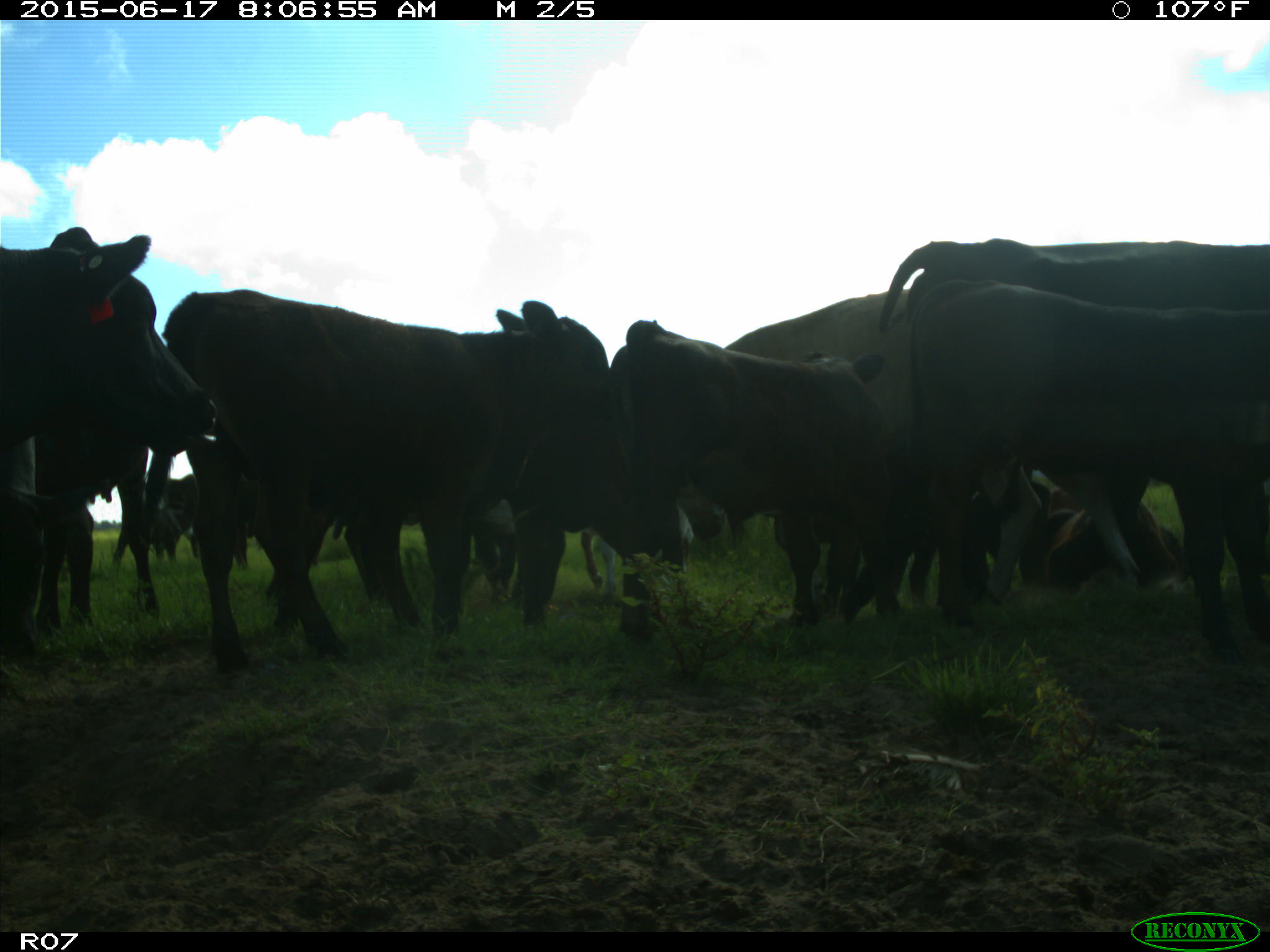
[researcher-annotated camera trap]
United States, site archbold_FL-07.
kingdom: Animalia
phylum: Chordata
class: Mammalia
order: Artiodactyla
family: Bovidae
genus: Bos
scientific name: Bos taurus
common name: domestic cow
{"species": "Bos taurus (domestic cow)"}